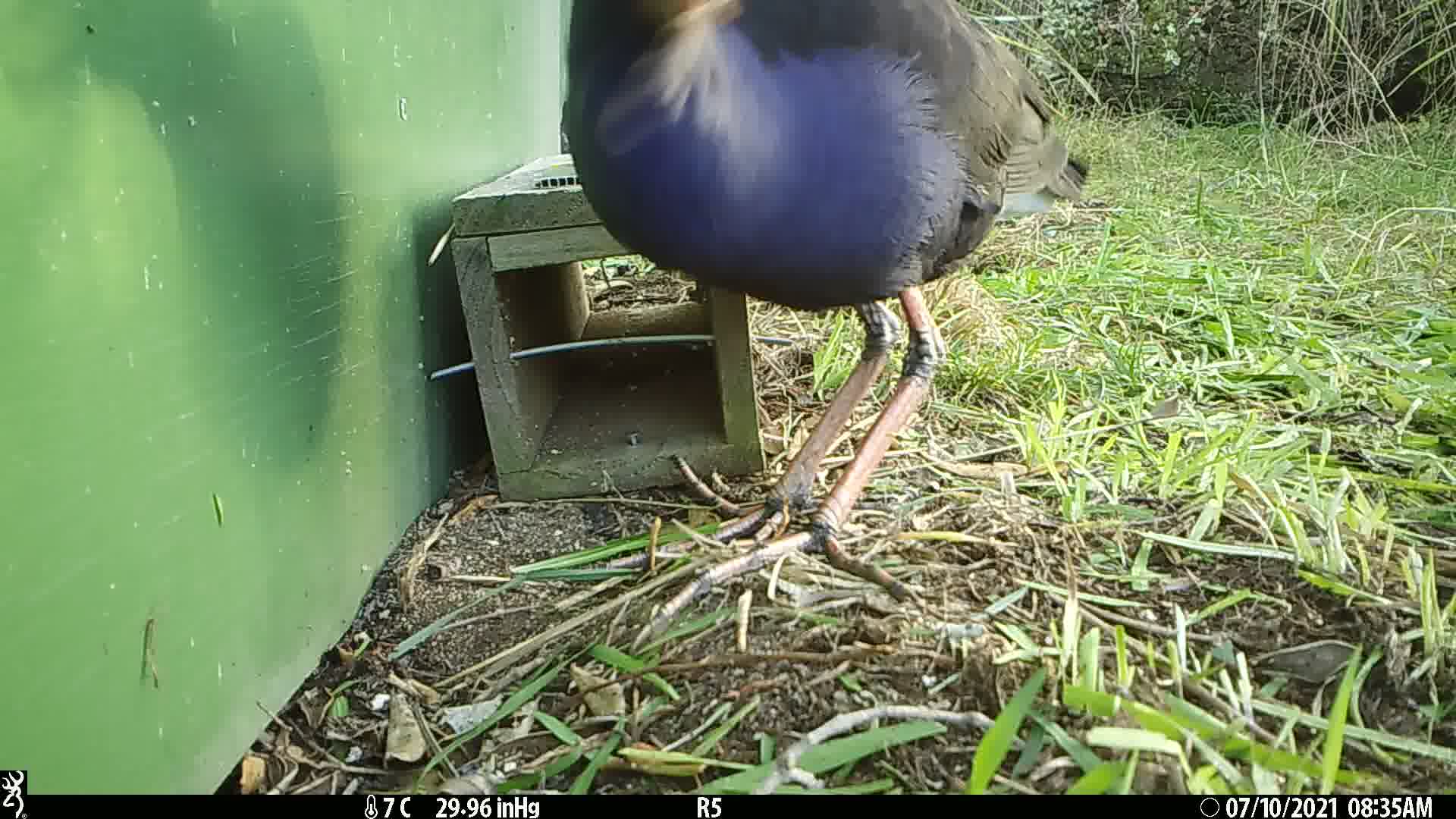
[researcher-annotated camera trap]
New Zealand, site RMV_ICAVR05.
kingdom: Animalia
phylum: Chordata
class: Aves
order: Gruiformes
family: Rallidae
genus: Porphyrio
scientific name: Porphyrio melanotus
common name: australasian swamphen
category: pukeko